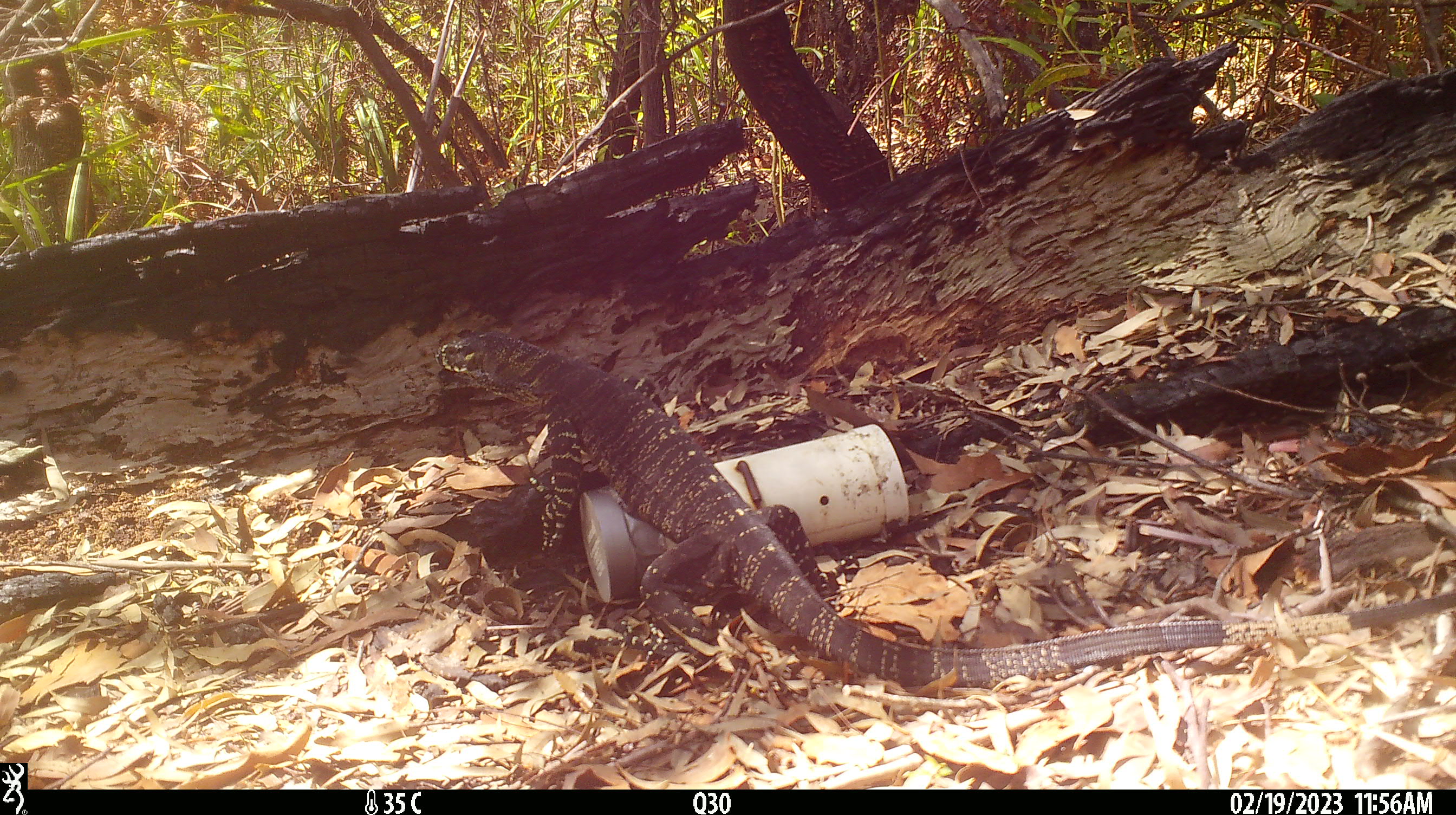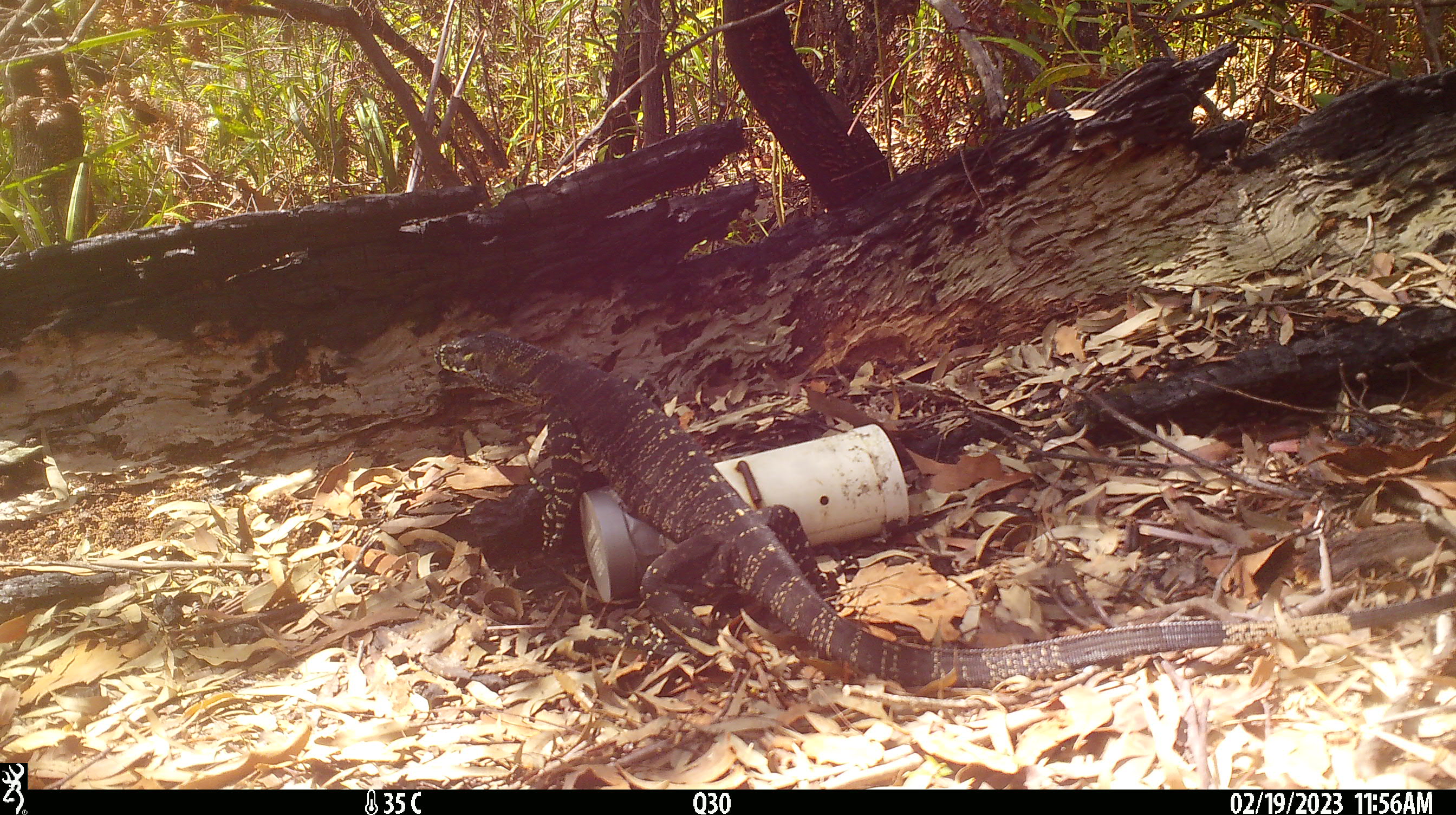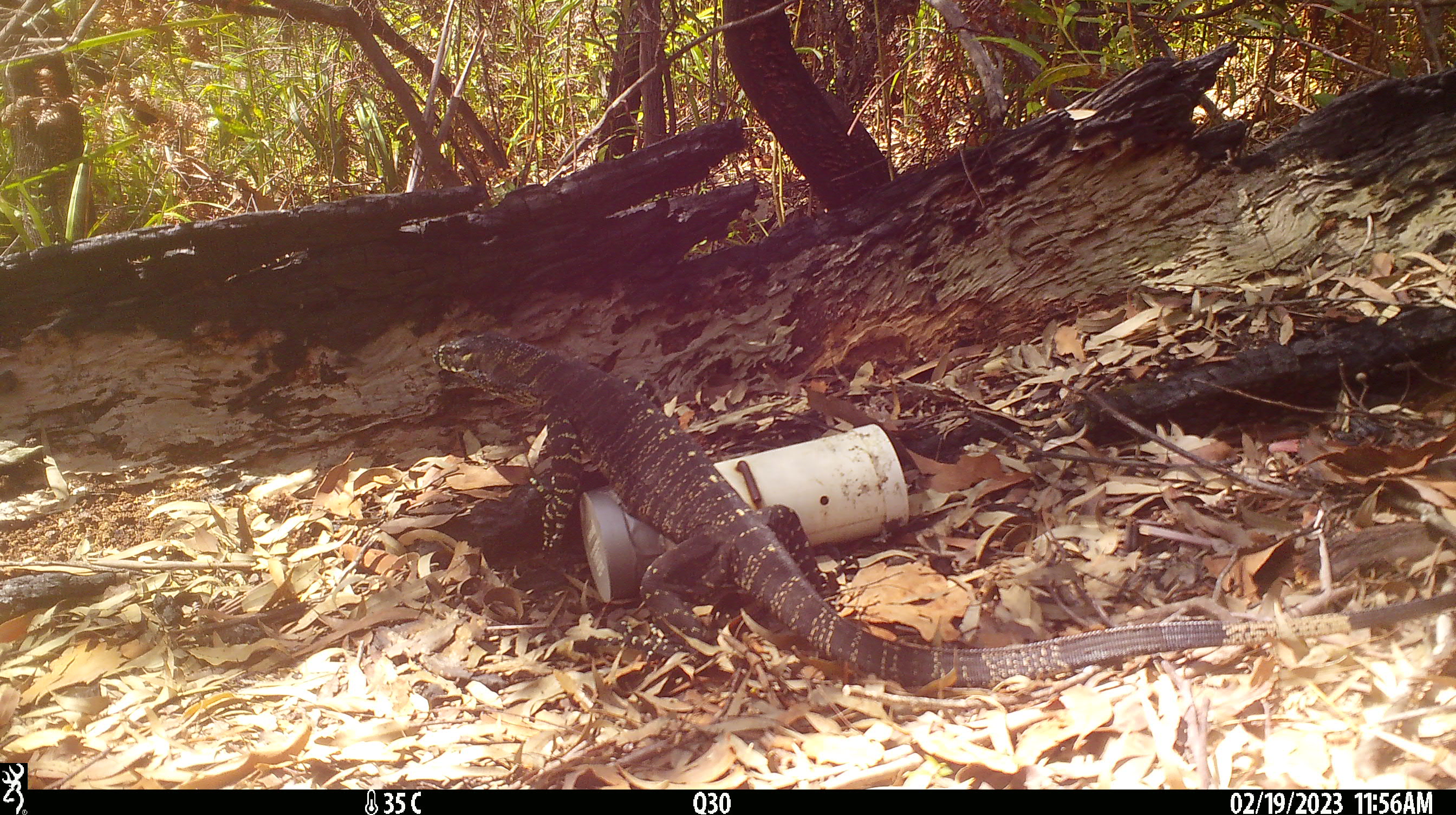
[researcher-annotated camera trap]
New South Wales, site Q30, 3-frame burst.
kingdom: Animalia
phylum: Chordata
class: Reptilia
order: Squamata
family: Varanidae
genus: Varanus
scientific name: Varanus varius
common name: lace monitor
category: goanna